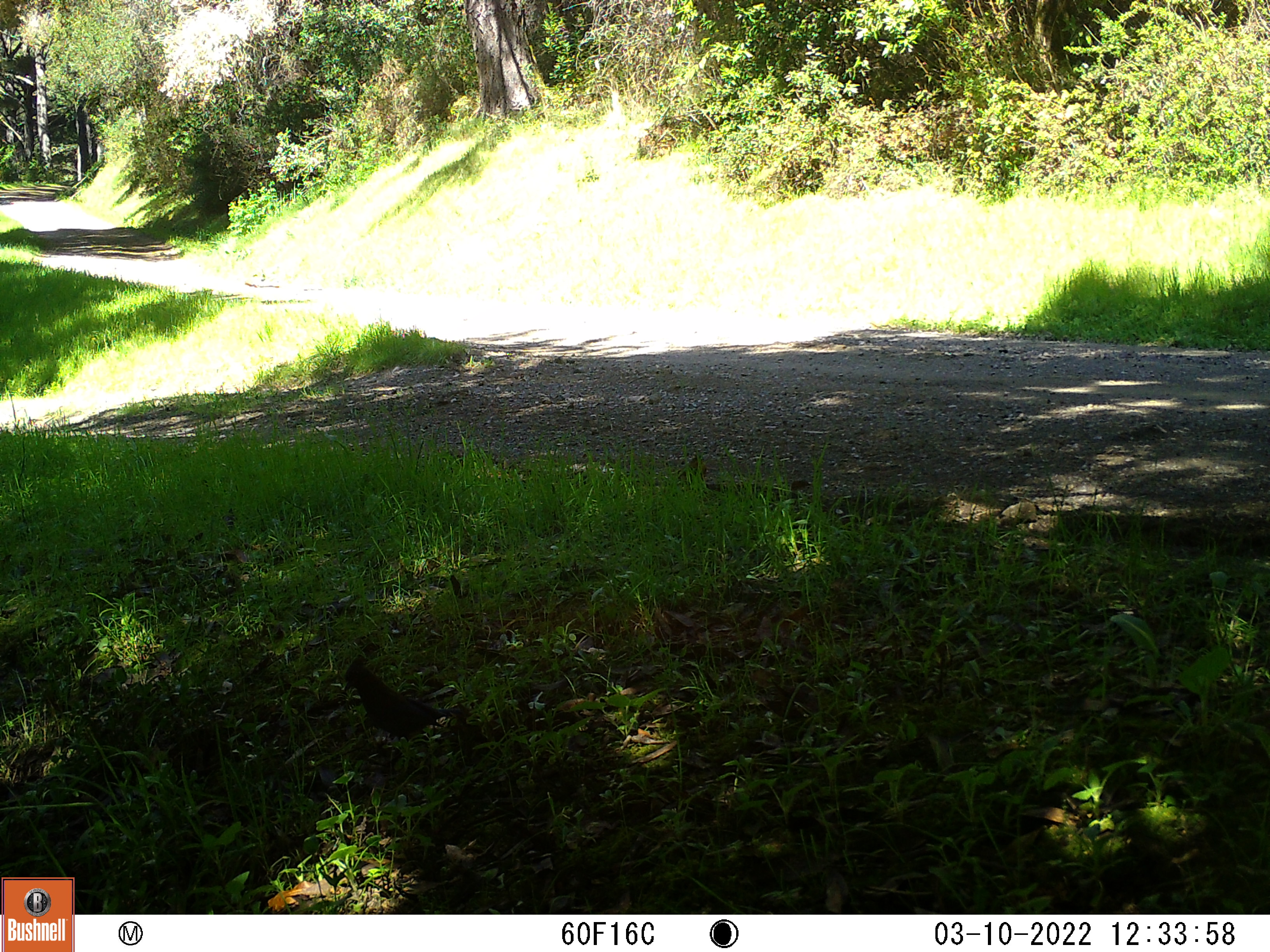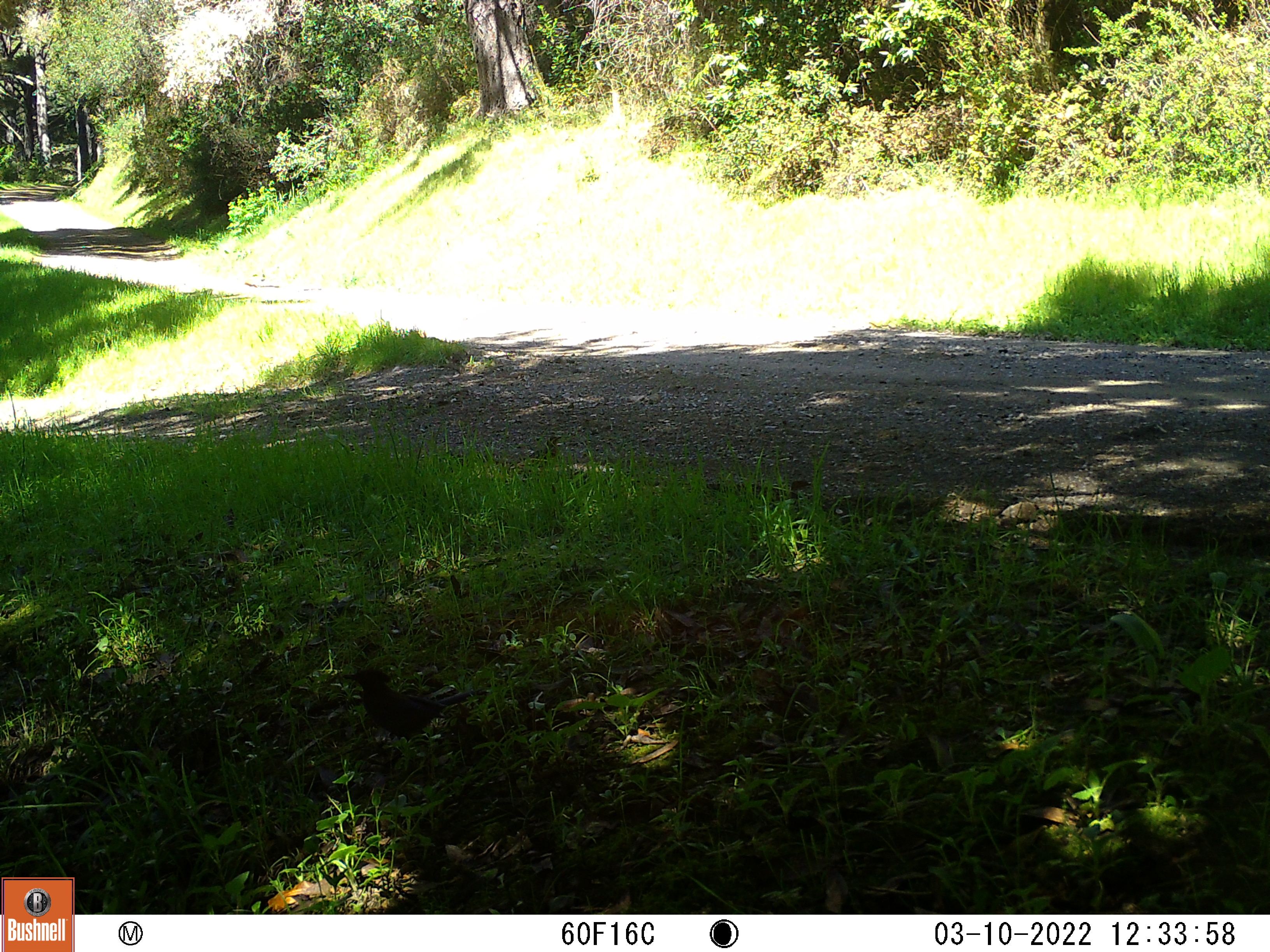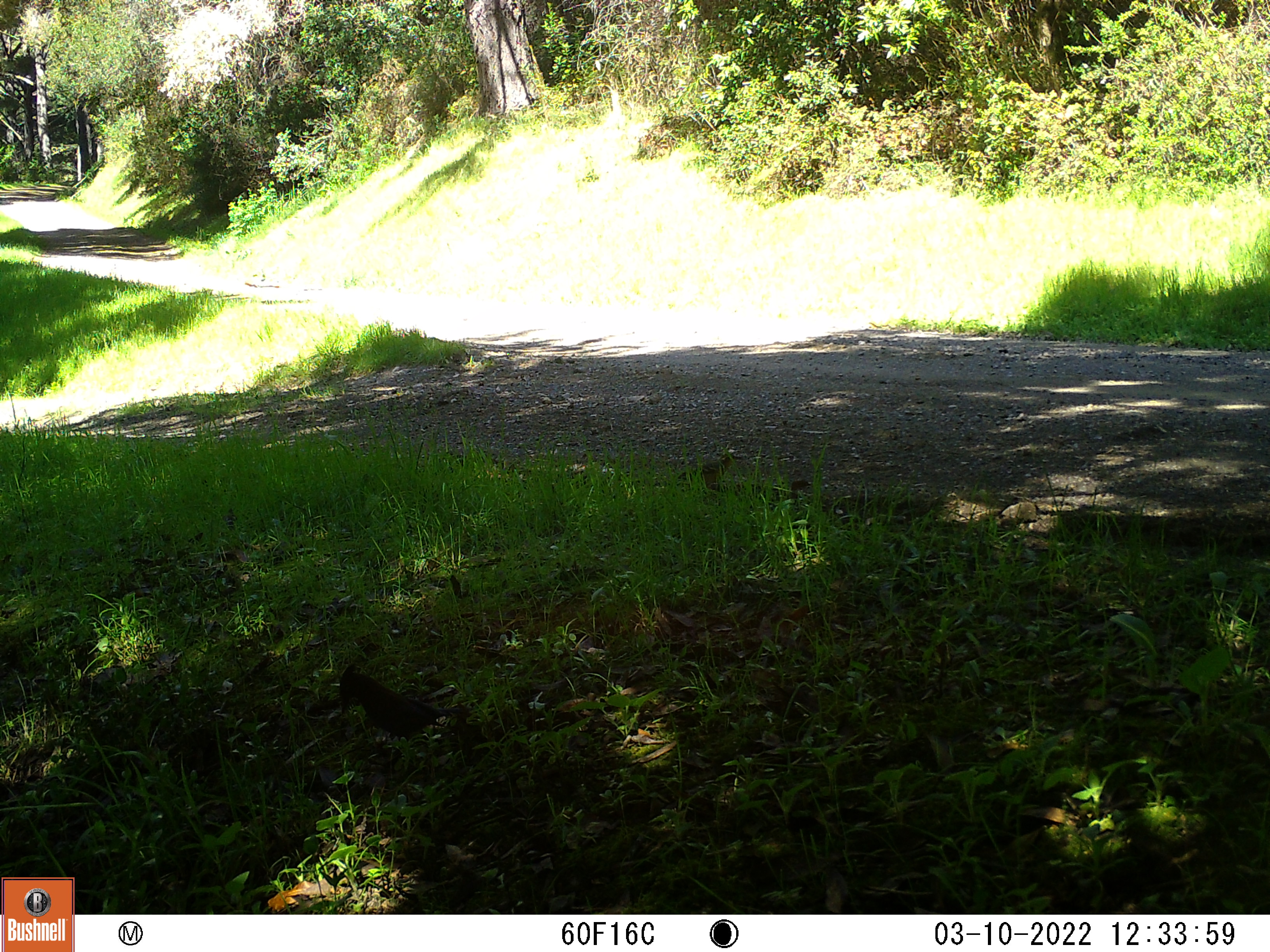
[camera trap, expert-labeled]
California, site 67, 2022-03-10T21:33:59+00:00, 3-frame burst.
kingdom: Animalia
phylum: Chordata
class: Aves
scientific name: Aves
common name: bird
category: unknown bird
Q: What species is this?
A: Unknown bird (bird) (Aves).